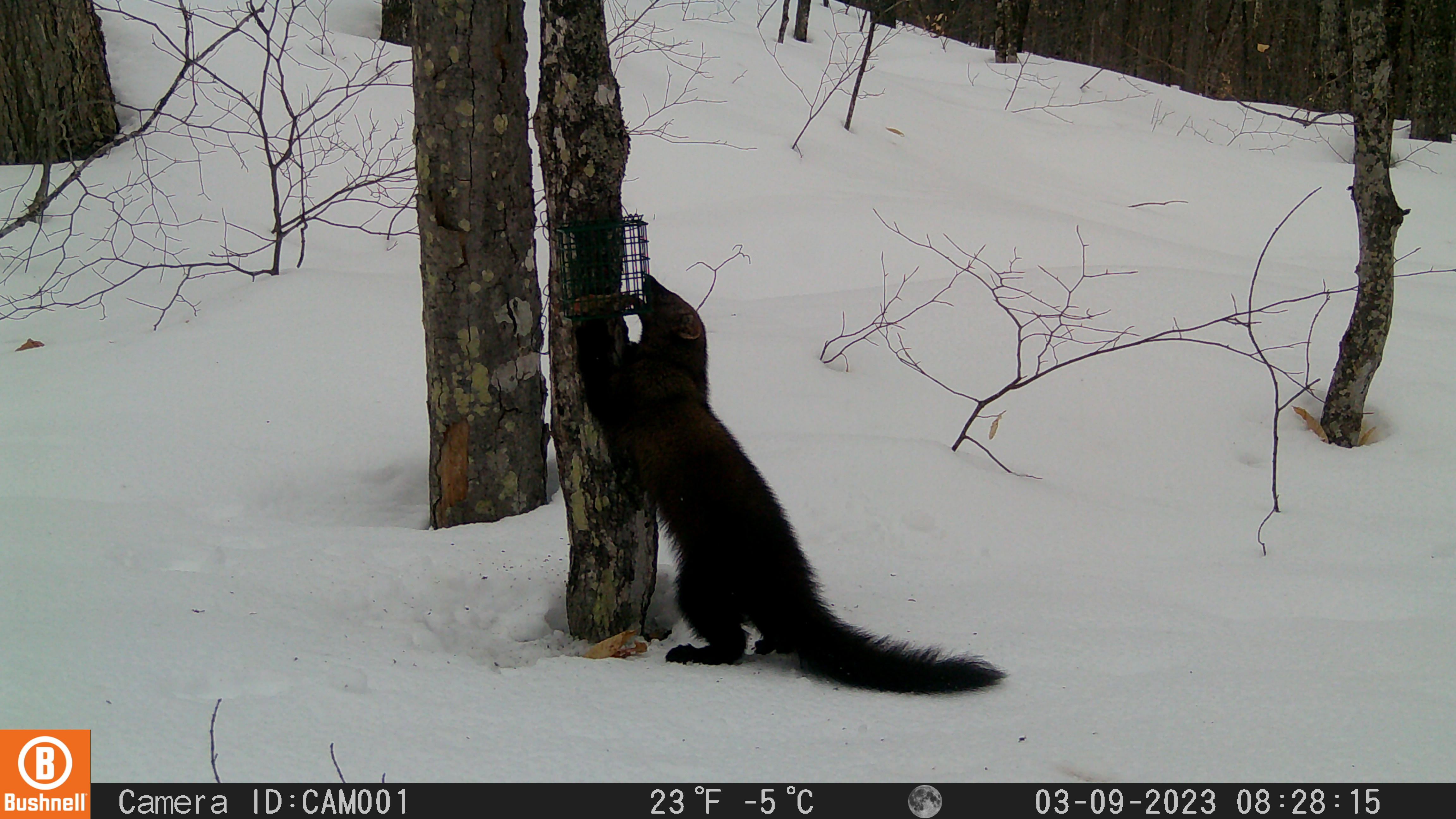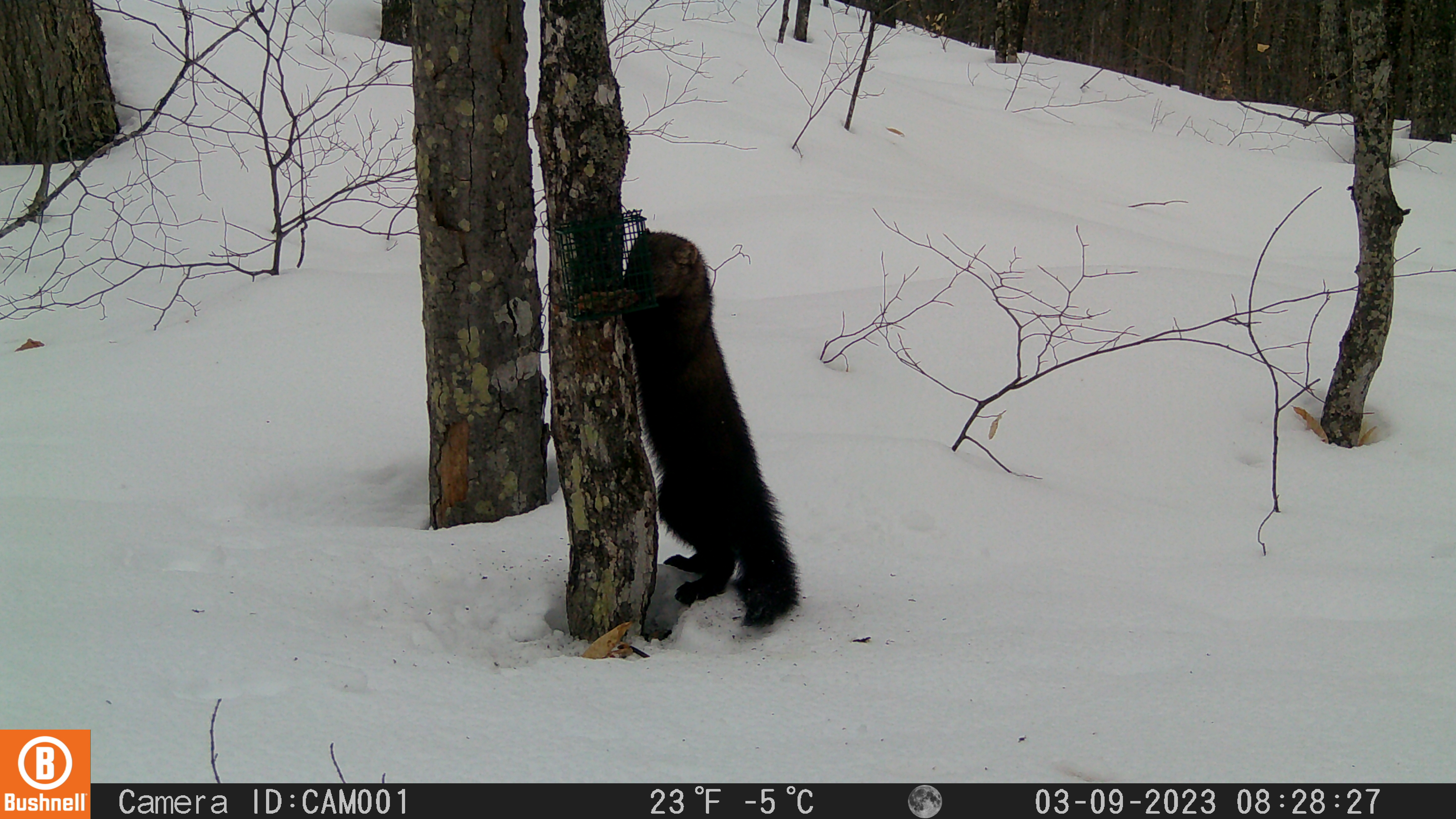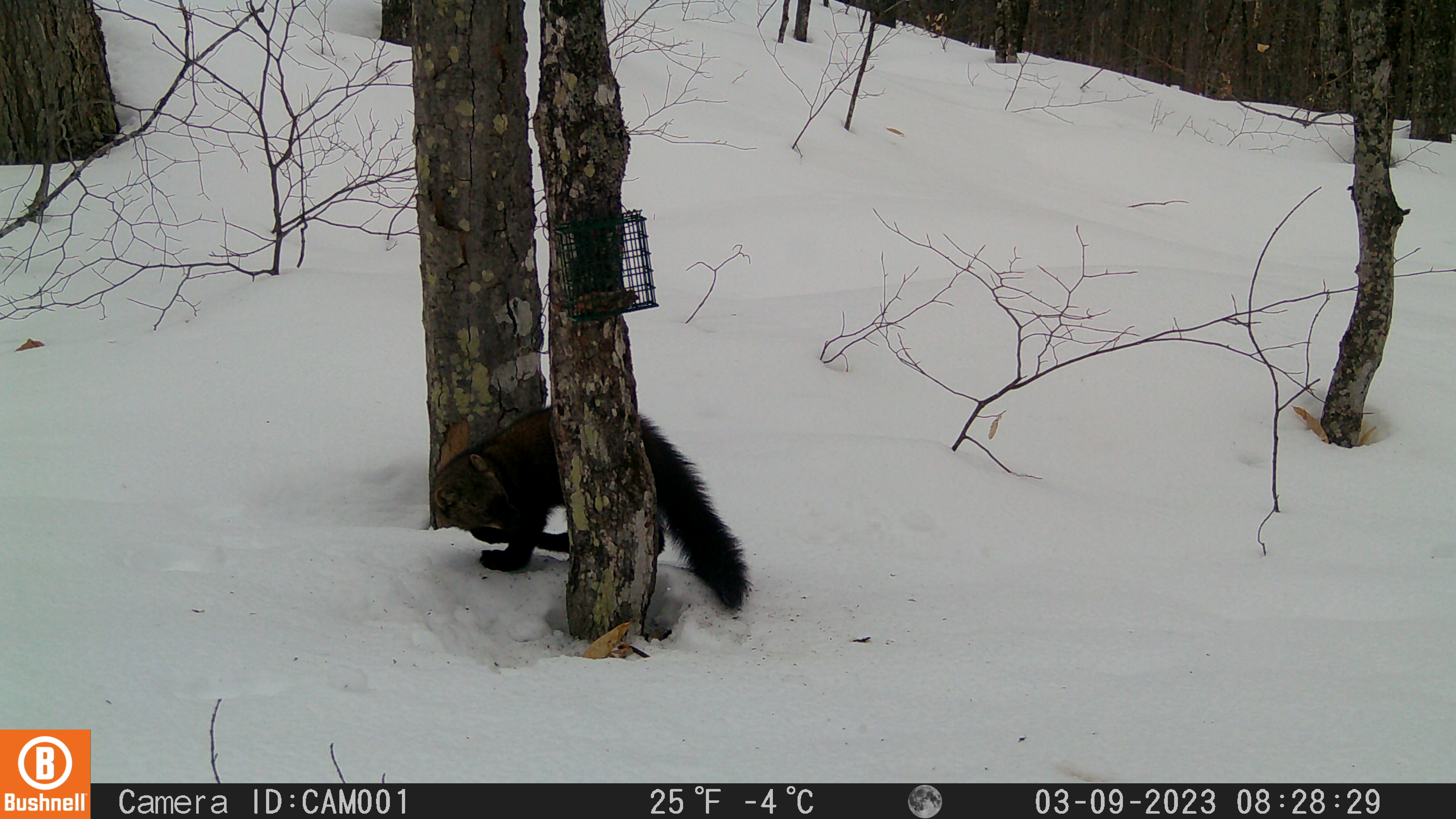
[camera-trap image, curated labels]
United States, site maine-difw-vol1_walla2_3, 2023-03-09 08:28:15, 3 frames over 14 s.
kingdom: Animalia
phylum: Chordata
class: Mammalia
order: Carnivora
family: Mustelidae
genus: Pekania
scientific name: Pekania pennanti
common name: fisher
Fisher (Pekania pennanti).